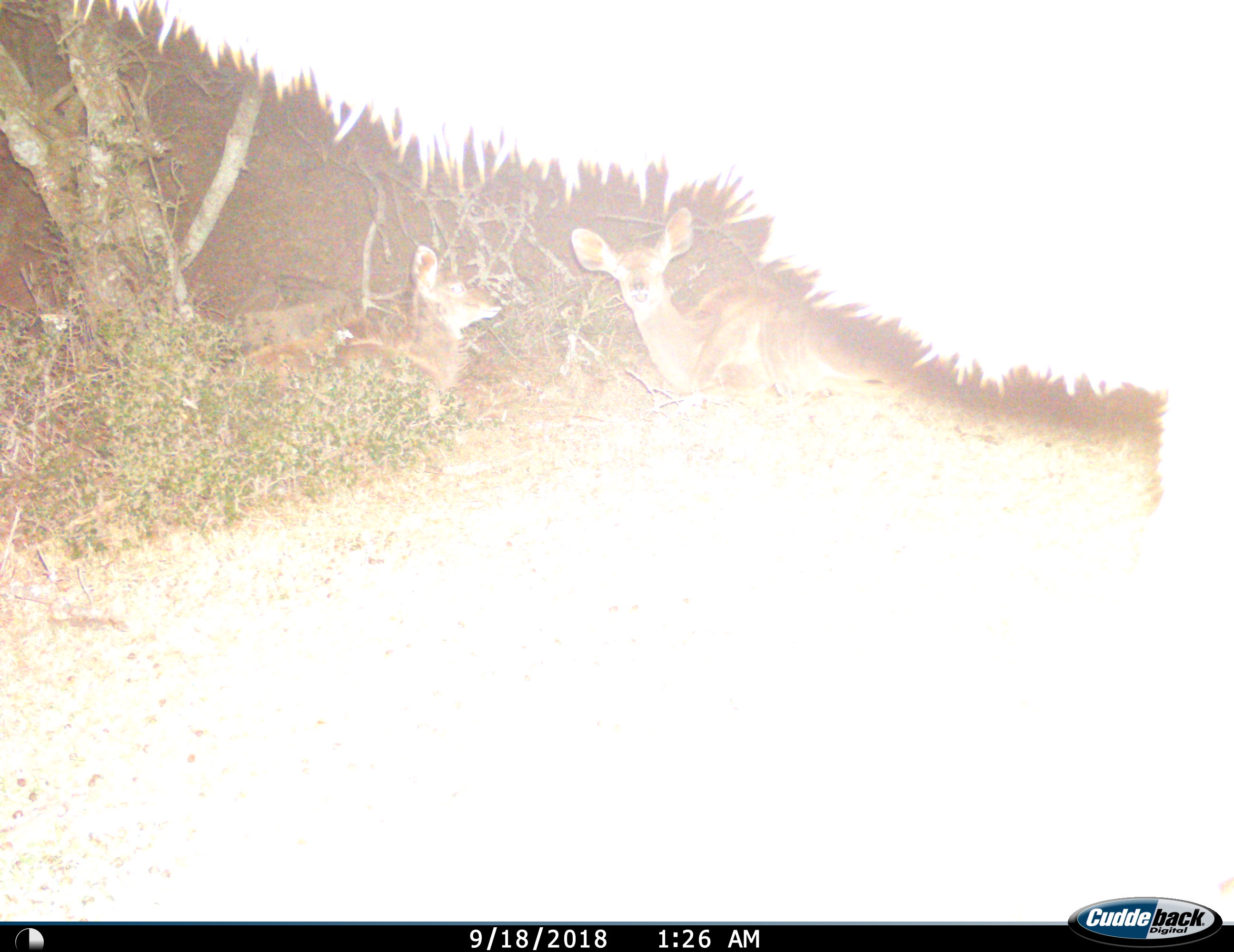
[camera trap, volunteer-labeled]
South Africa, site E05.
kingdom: Animalia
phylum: Chordata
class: Mammalia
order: Artiodactyla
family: Bovidae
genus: Tragelaphus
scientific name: Tragelaphus strepsiceros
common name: greater kudu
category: kudu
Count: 3.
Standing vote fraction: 86%.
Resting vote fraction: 100%.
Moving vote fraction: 0%.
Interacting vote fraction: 0%.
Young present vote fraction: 14%.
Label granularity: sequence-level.